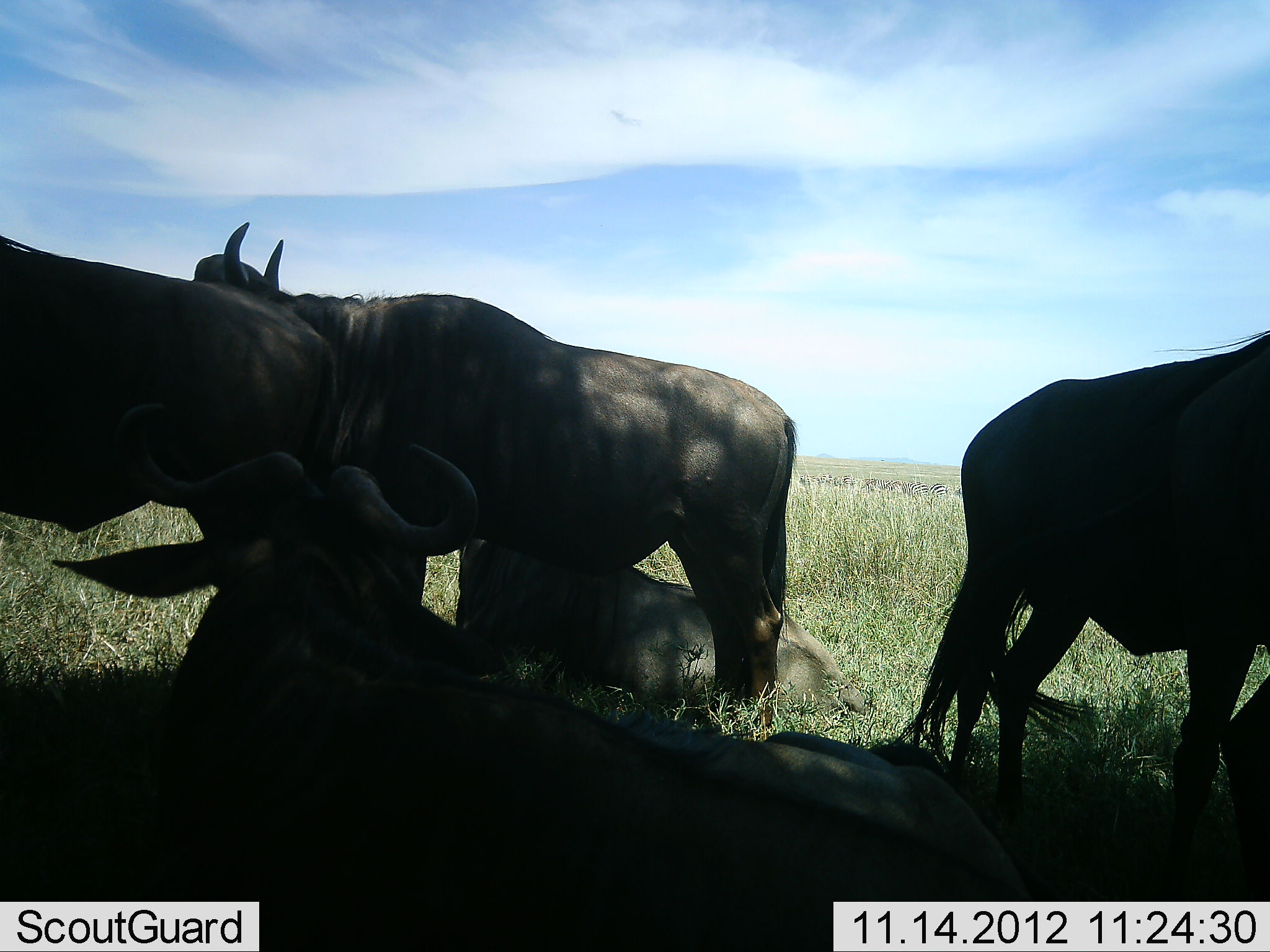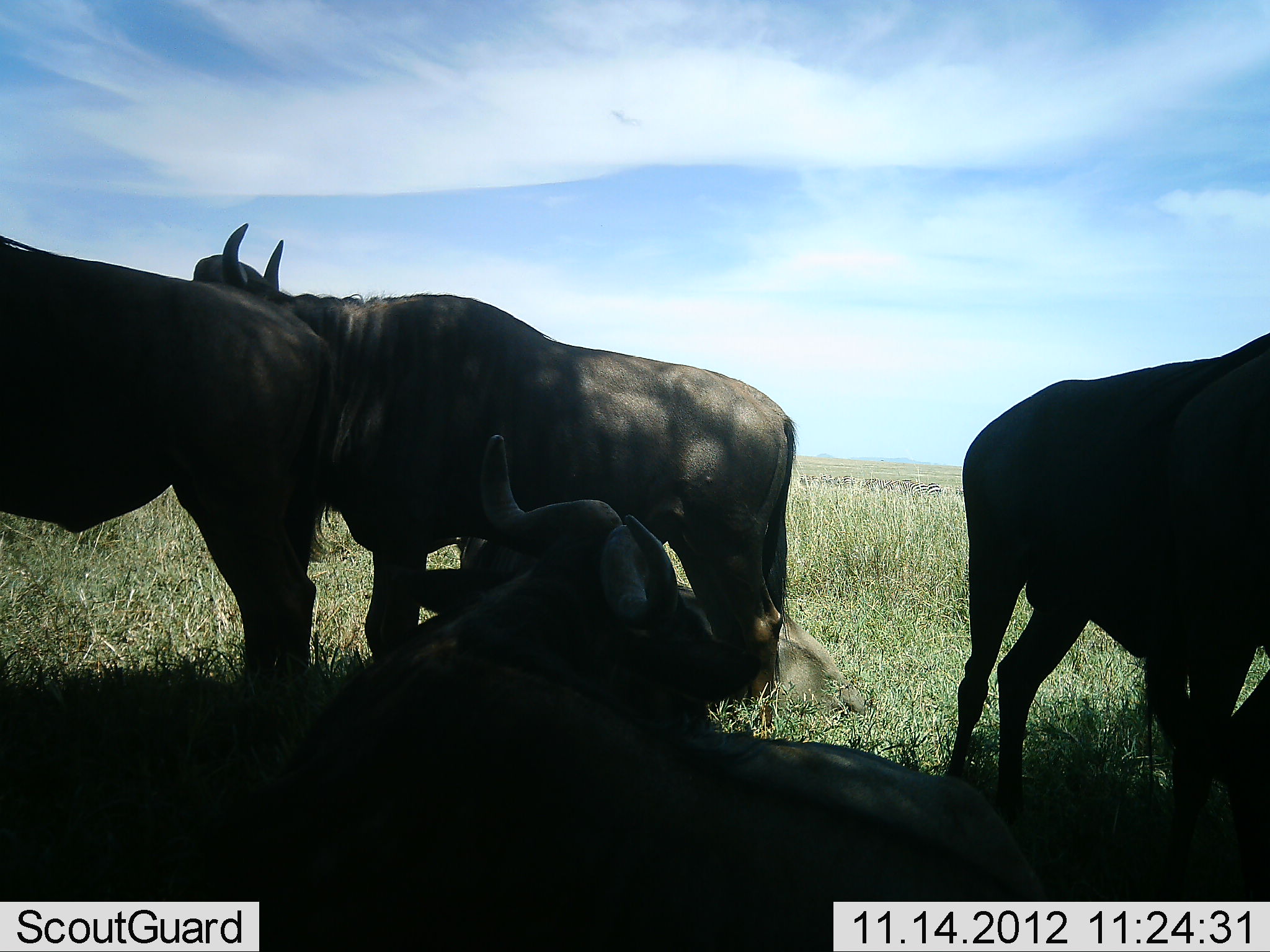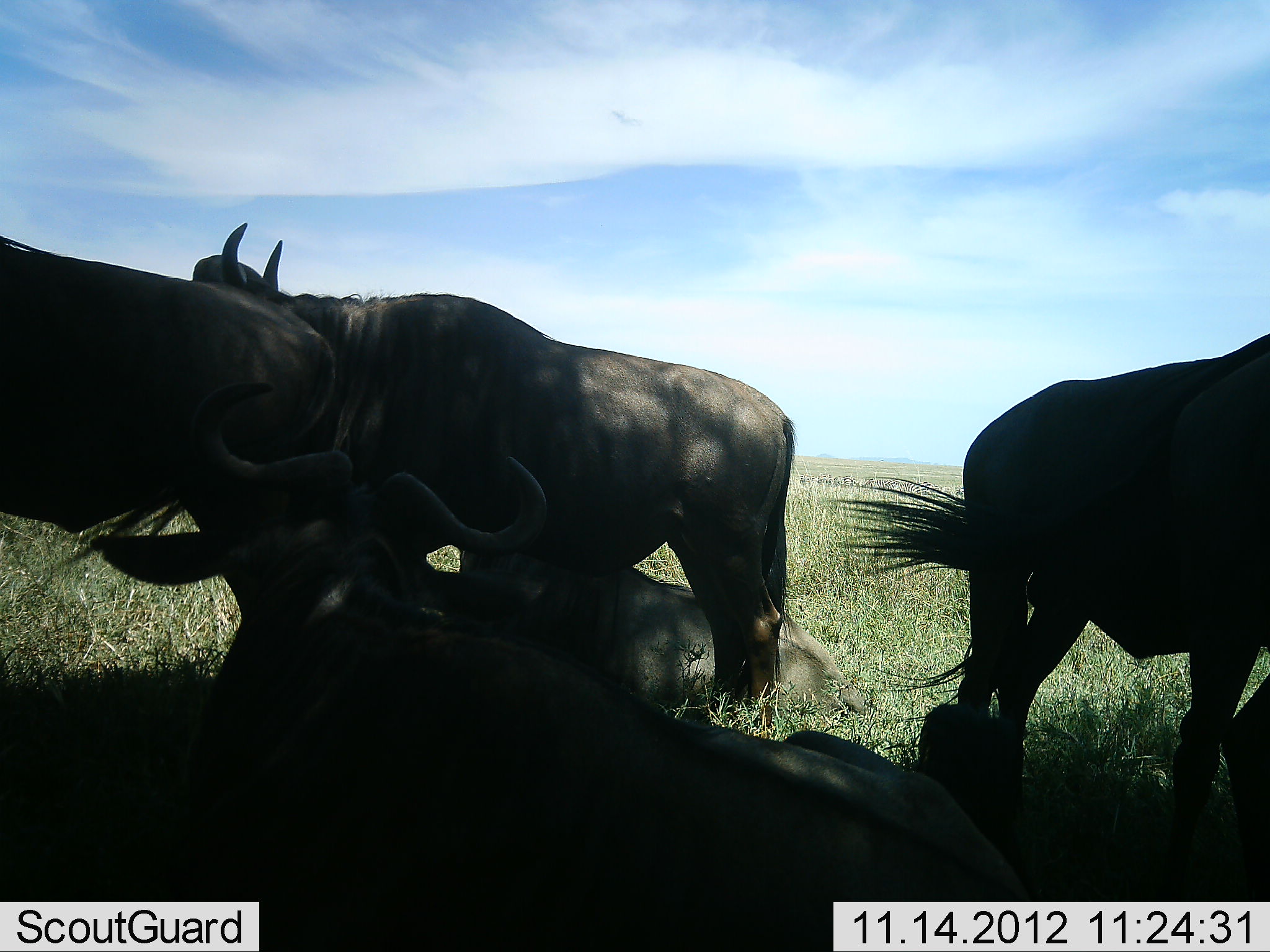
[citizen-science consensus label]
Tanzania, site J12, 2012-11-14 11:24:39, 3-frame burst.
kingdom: Animalia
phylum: Chordata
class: Mammalia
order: Artiodactyla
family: Bovidae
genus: Connochaetes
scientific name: Connochaetes taurinus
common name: blue wildebeest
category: wildebeest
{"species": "wildebeest (blue wildebeest) (Connochaetes taurinus)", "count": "5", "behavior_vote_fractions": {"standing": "82%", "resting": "100%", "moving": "9%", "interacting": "0%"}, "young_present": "9%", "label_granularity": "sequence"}